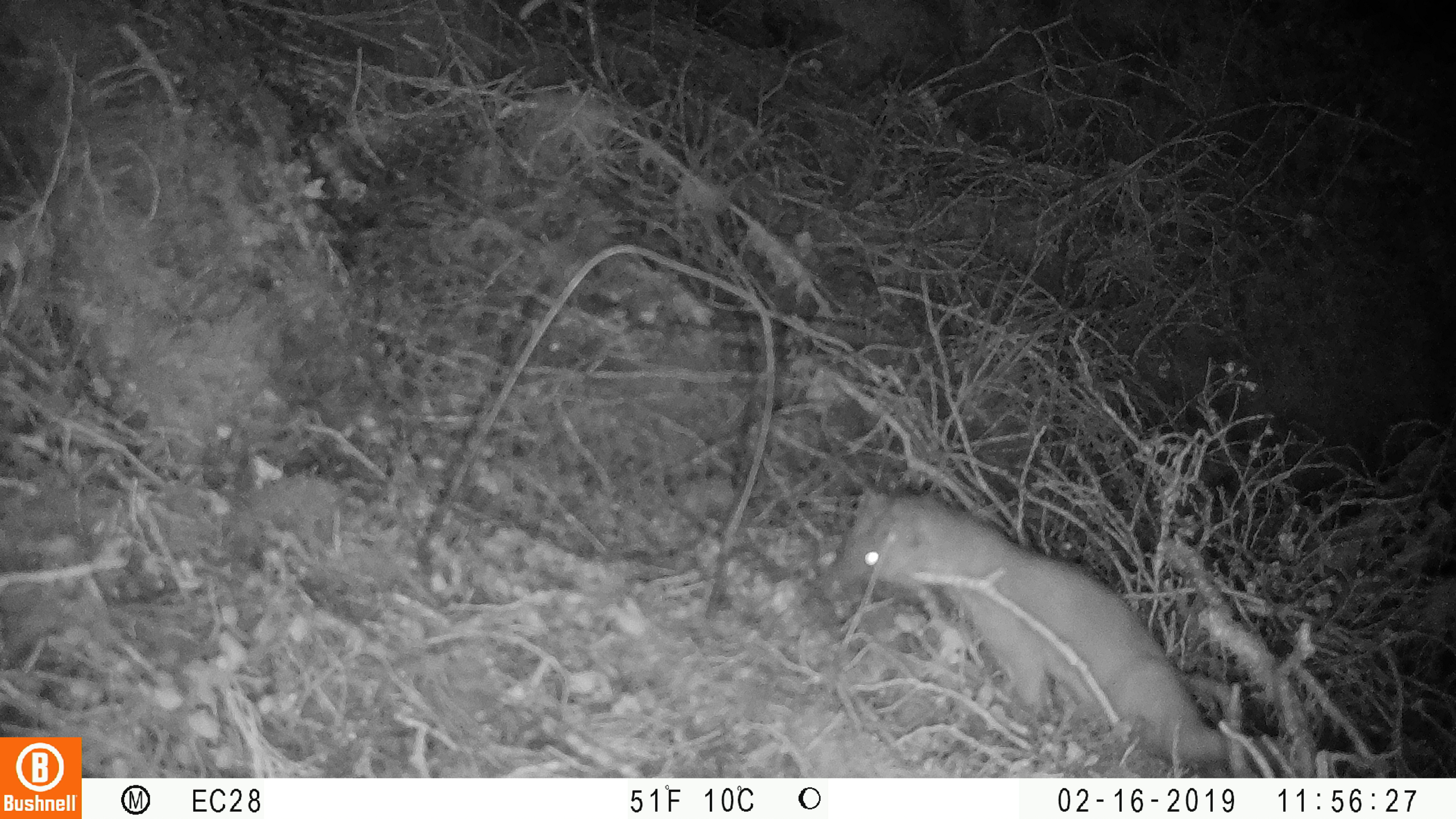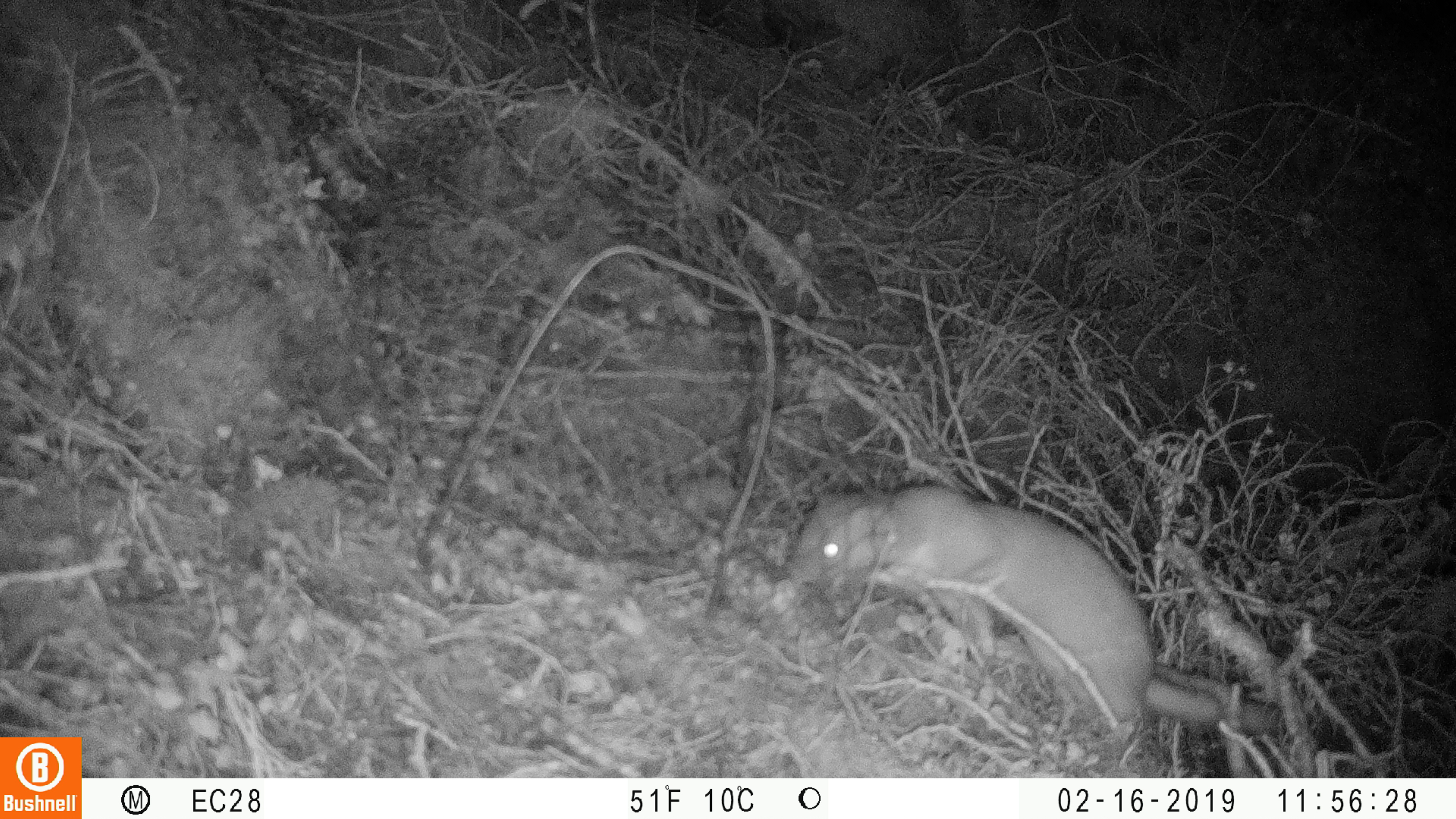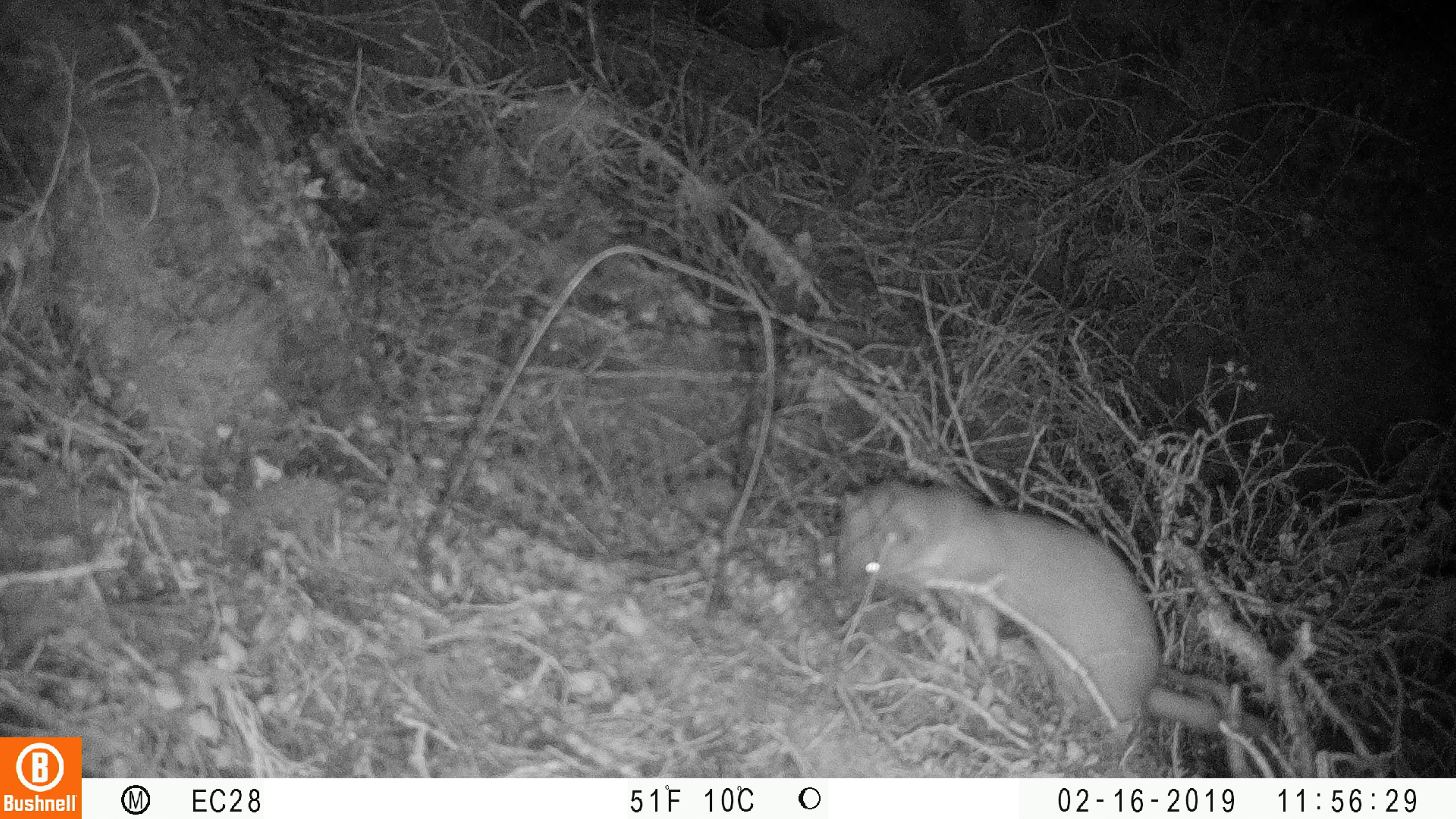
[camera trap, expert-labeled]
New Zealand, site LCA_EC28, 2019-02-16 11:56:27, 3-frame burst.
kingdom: Animalia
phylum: Chordata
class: Mammalia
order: Carnivora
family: Mustelidae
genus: Mustela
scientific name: Mustela erminea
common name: stoat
Stoat (Mustela erminea).